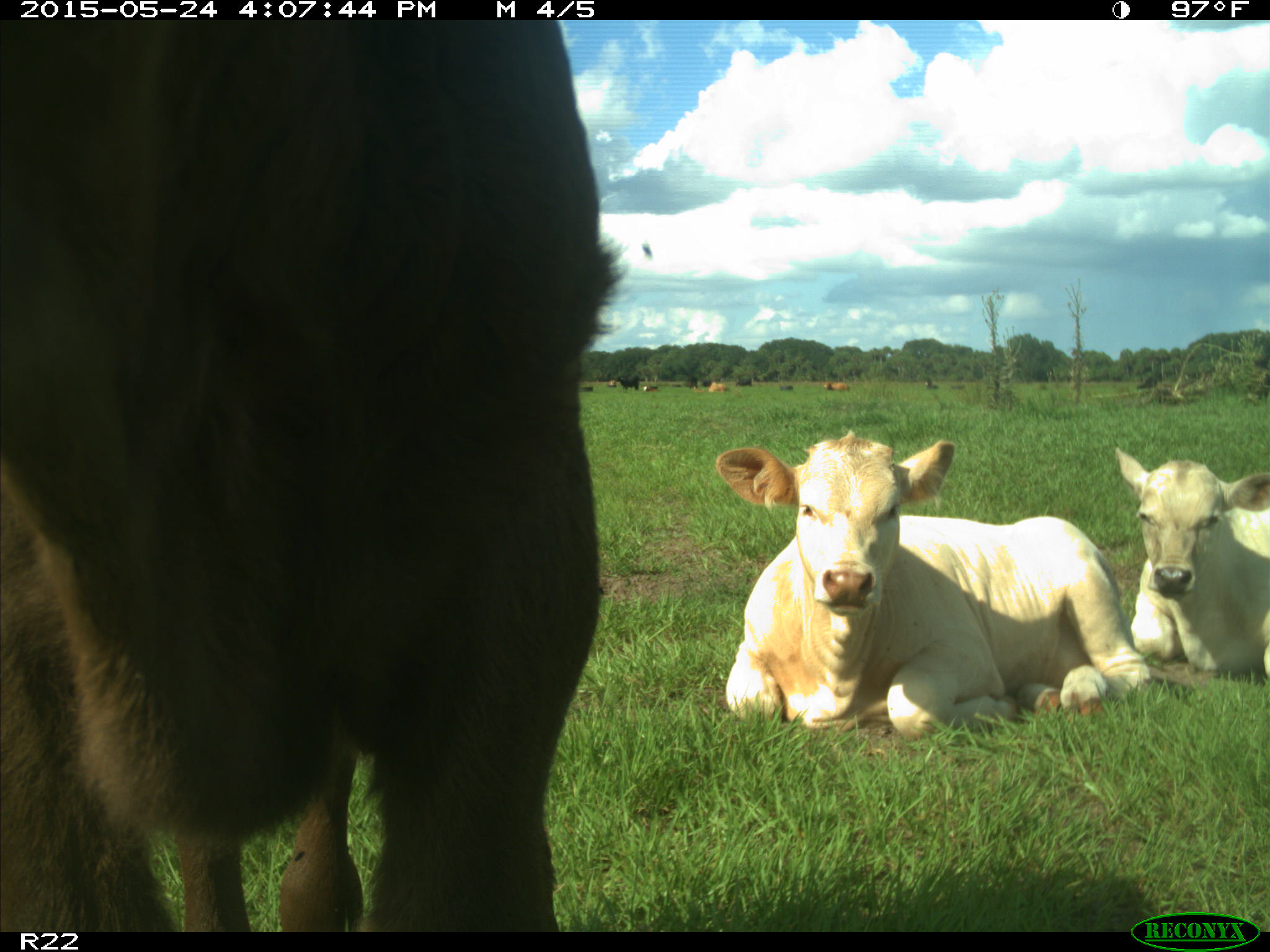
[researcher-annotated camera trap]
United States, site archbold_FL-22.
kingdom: Animalia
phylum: Chordata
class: Mammalia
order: Artiodactyla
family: Bovidae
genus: Bos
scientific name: Bos taurus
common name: domestic cow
Bos taurus (domestic cow).